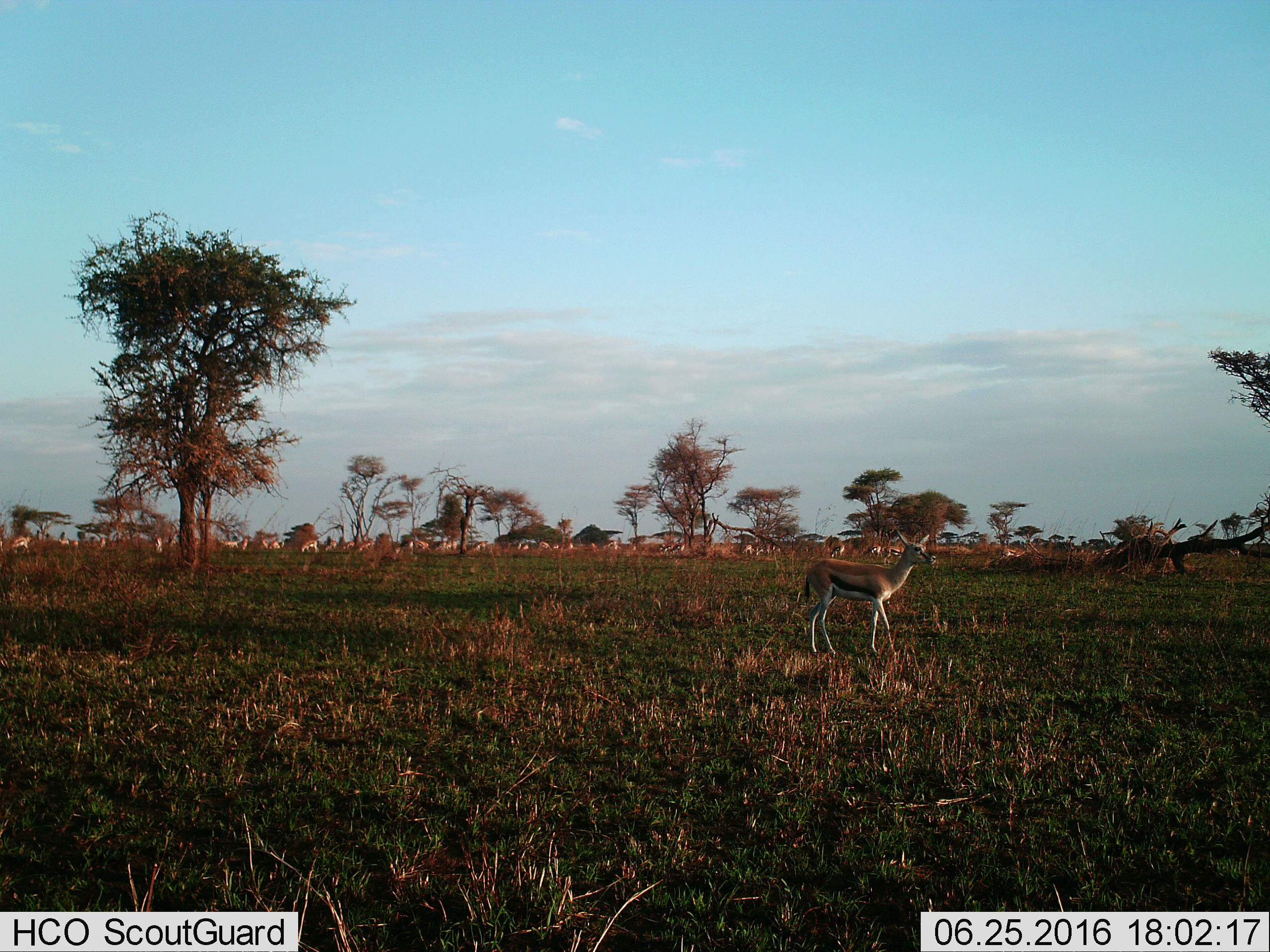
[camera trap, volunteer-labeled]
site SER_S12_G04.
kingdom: Animalia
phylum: Chordata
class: Mammalia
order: Artiodactyla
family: Bovidae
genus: Eudorcas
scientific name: Eudorcas thomsonii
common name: thomson's gazelle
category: gazellethomsons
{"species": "gazellethomsons (thomson's gazelle) (Eudorcas thomsonii)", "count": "11-50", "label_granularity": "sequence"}